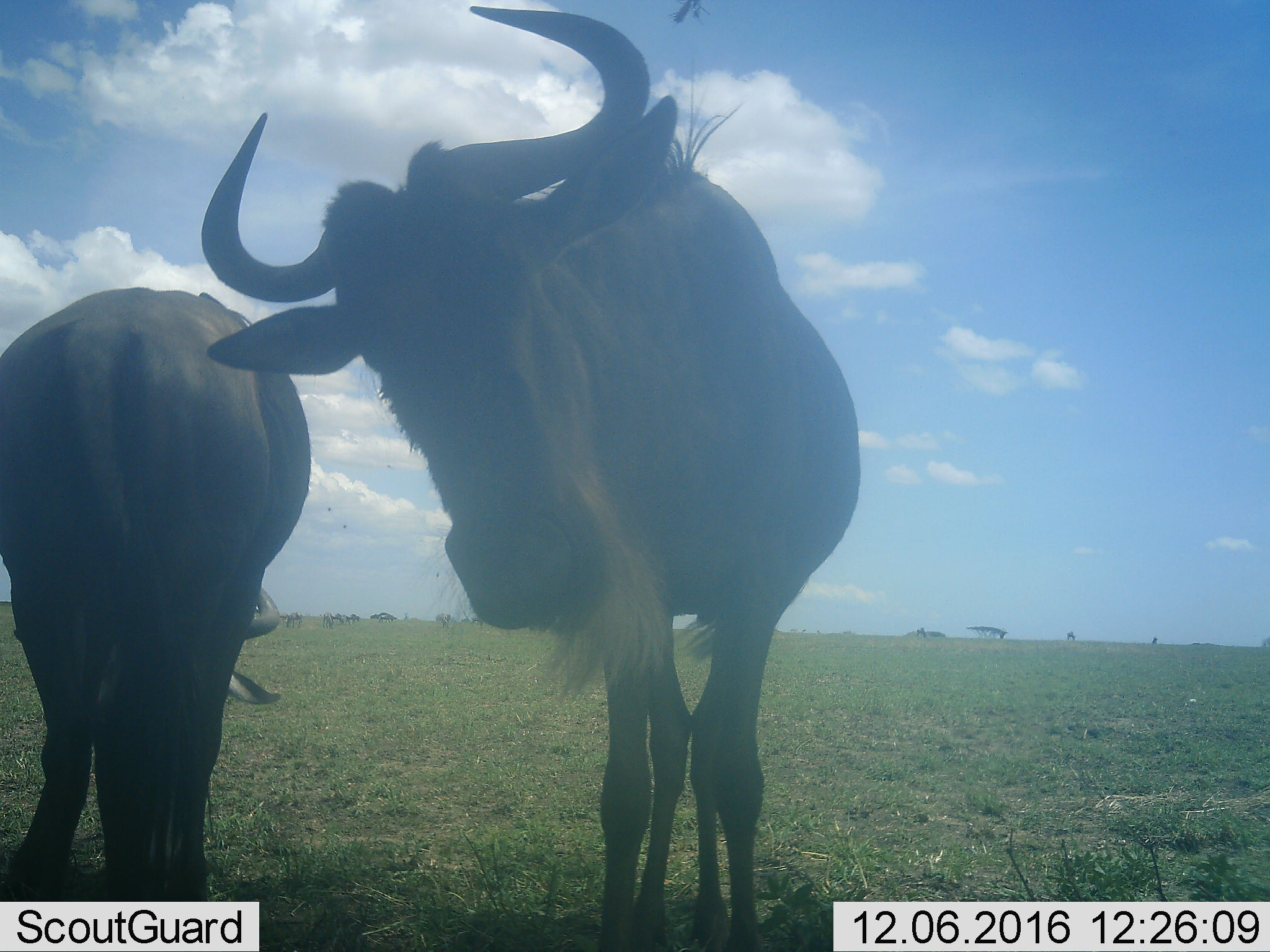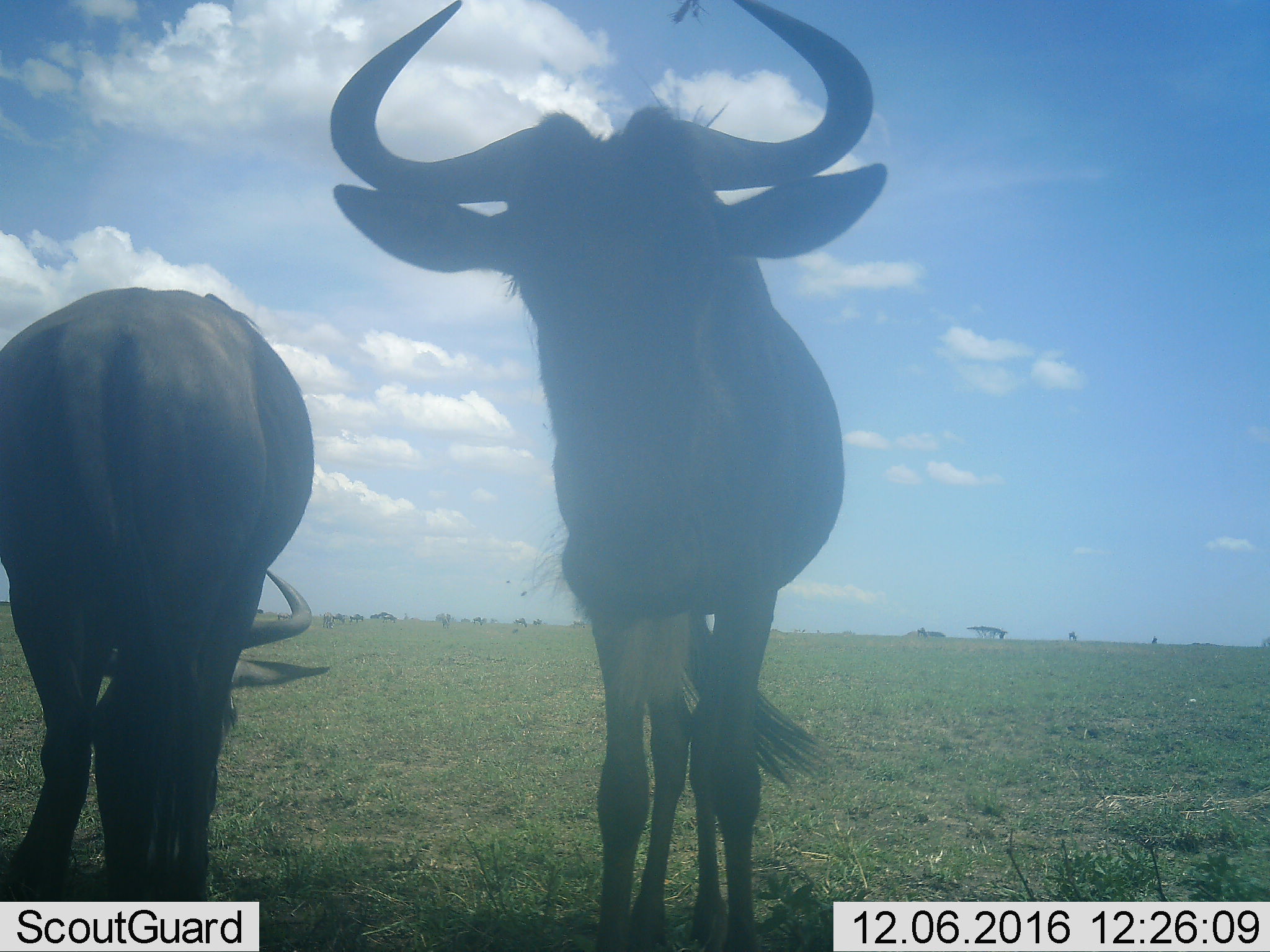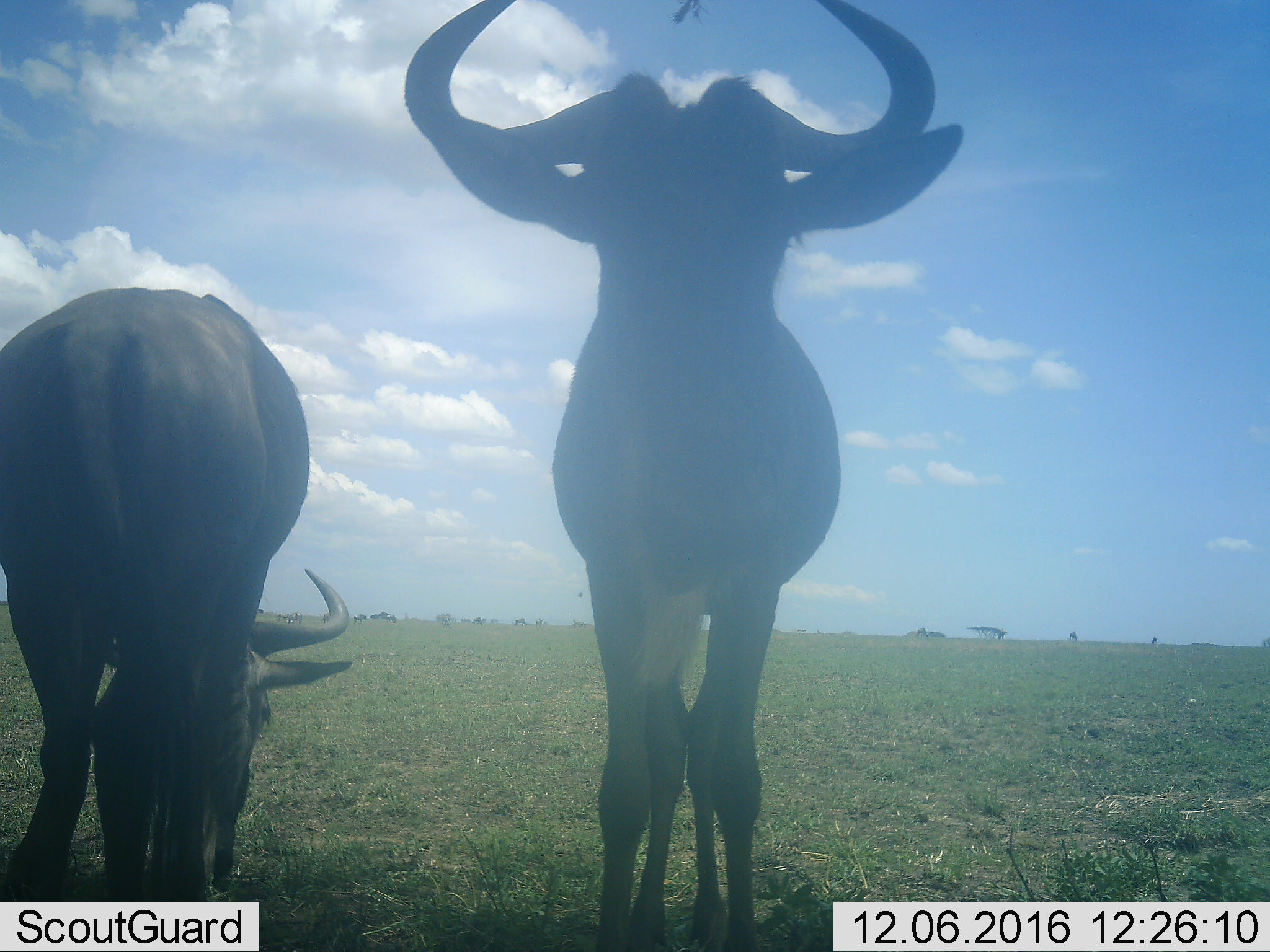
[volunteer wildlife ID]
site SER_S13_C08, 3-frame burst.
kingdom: Animalia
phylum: Chordata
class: Mammalia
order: Artiodactyla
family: Bovidae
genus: Connochaetes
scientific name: Connochaetes taurinus taurinus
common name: blue wildebeest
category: wildebeestblue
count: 2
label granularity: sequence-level